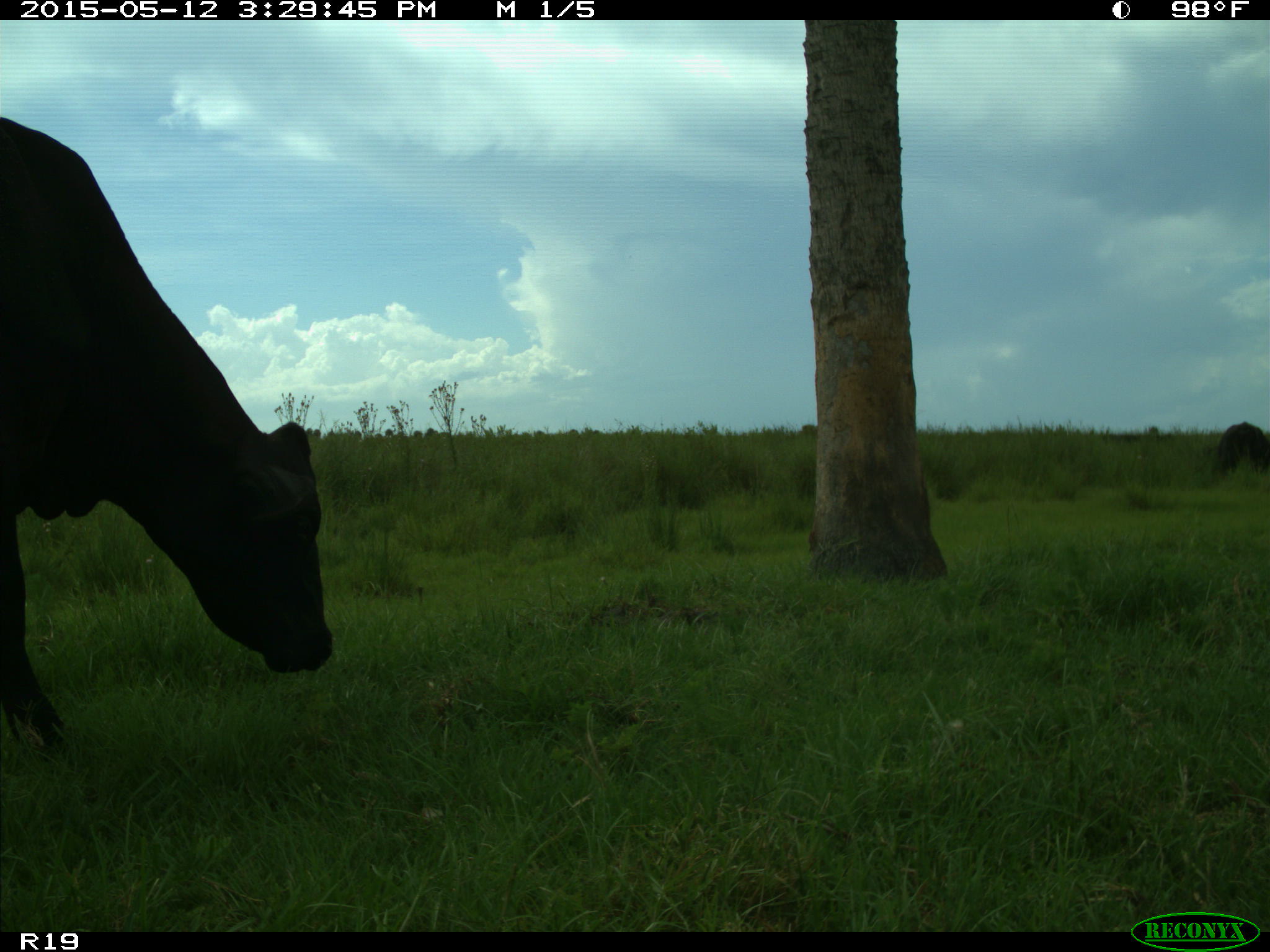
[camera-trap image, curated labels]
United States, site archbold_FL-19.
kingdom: Animalia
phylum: Chordata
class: Mammalia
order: Artiodactyla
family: Bovidae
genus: Bos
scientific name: Bos taurus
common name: domestic cow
Bos taurus (domestic cow).